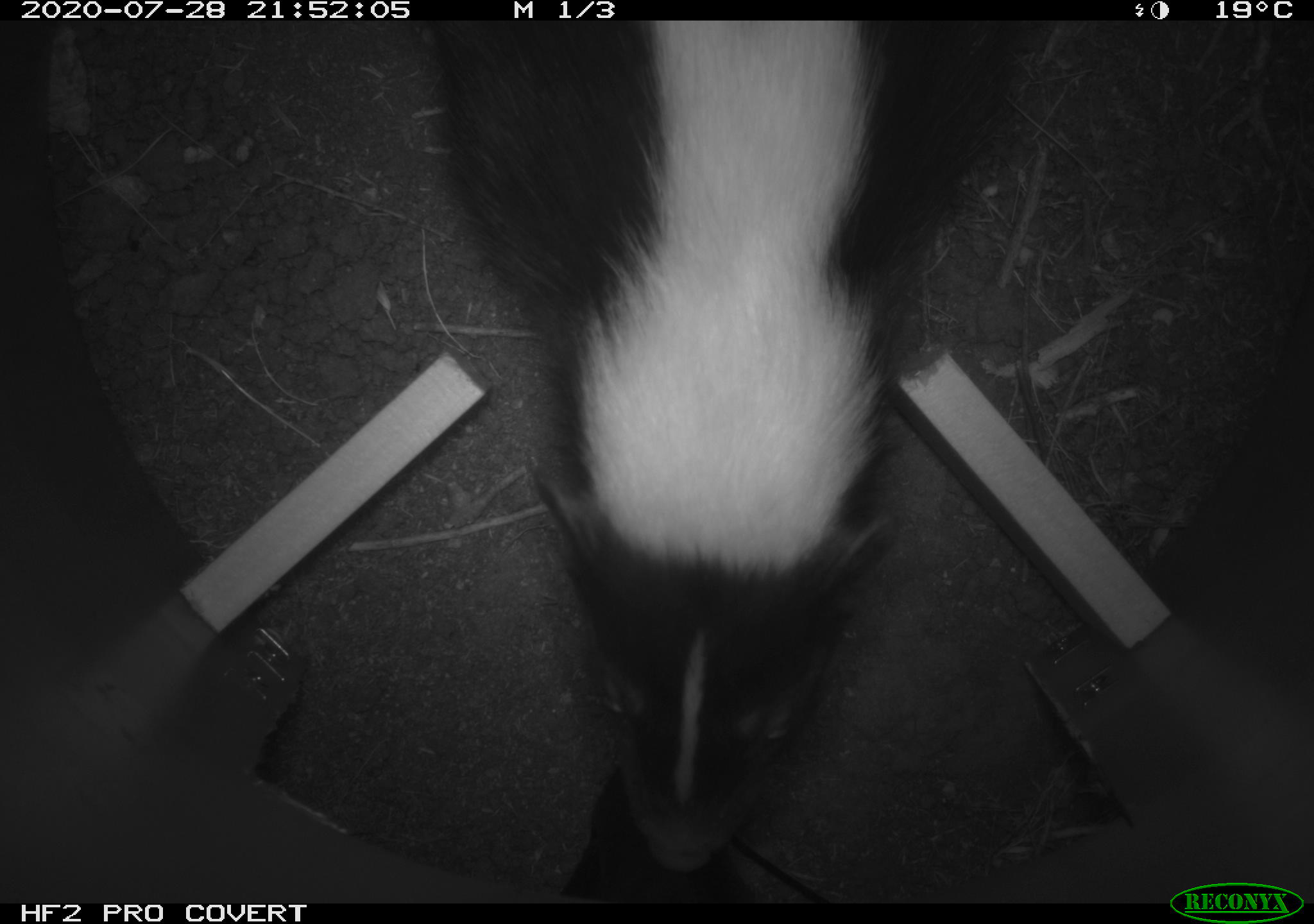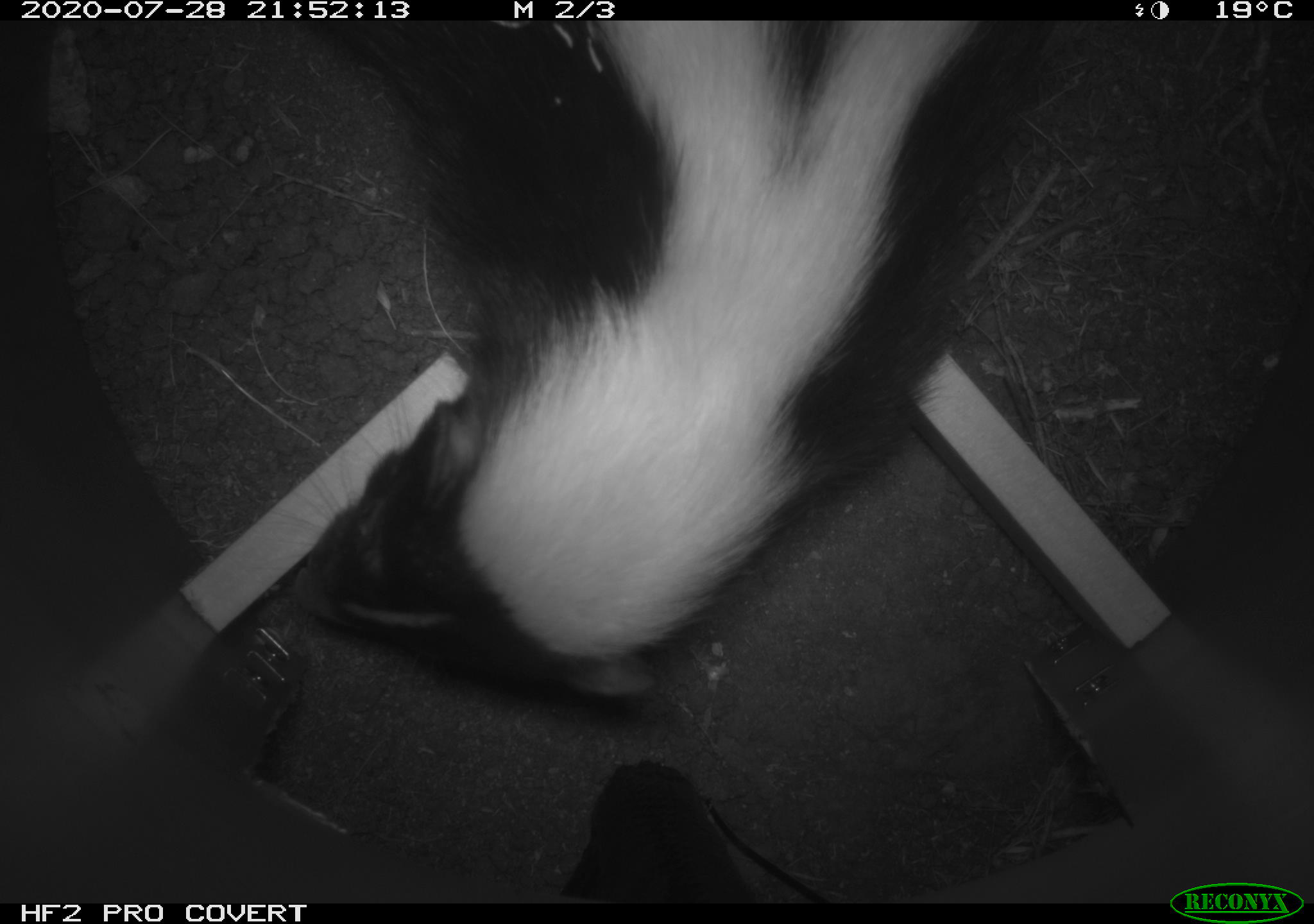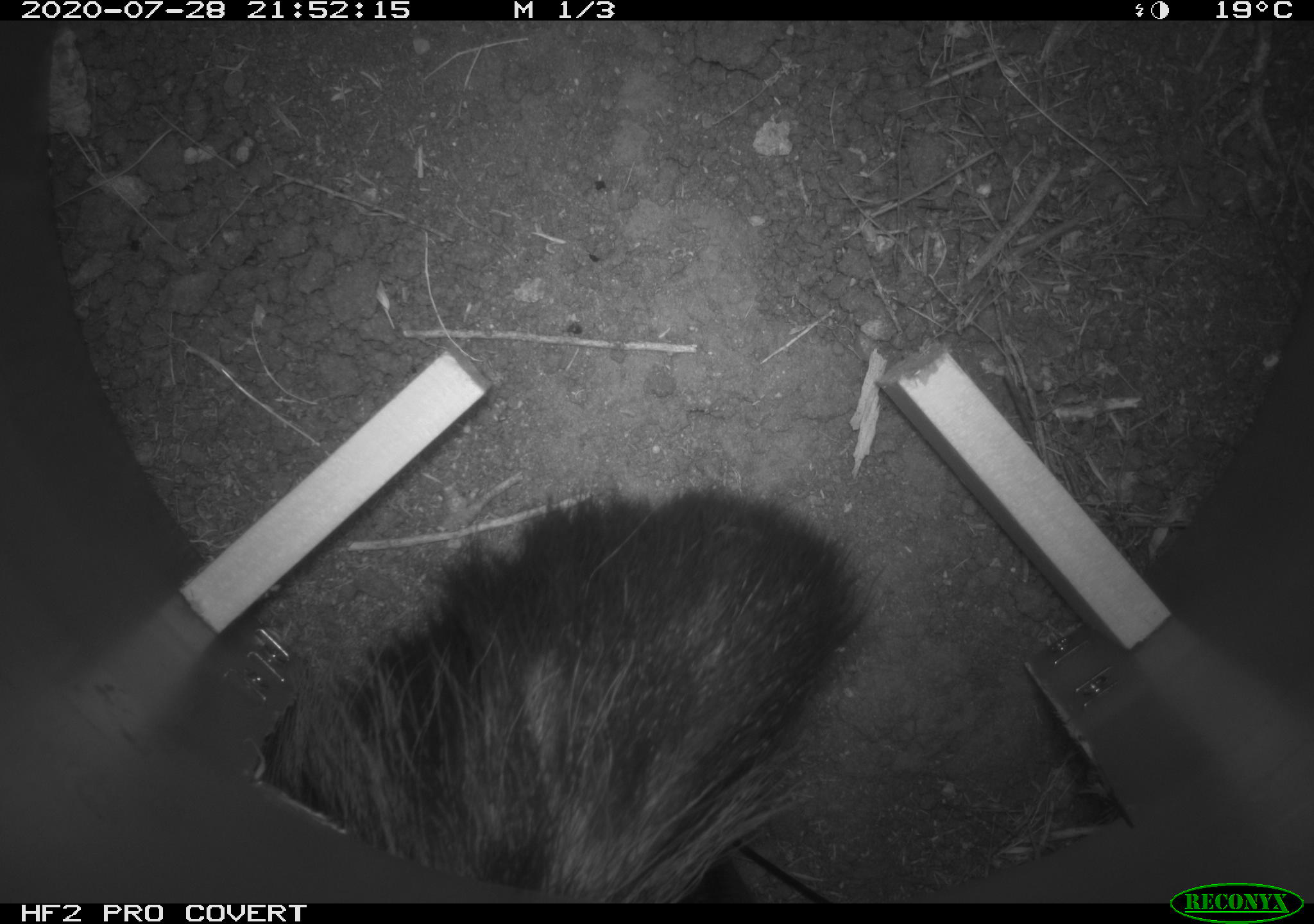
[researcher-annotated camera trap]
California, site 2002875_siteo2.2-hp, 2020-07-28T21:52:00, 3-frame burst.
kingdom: Animalia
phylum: Chordata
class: Mammalia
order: Carnivora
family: Mephitidae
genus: Mephitis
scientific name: Mephitis mephitis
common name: striped skunk